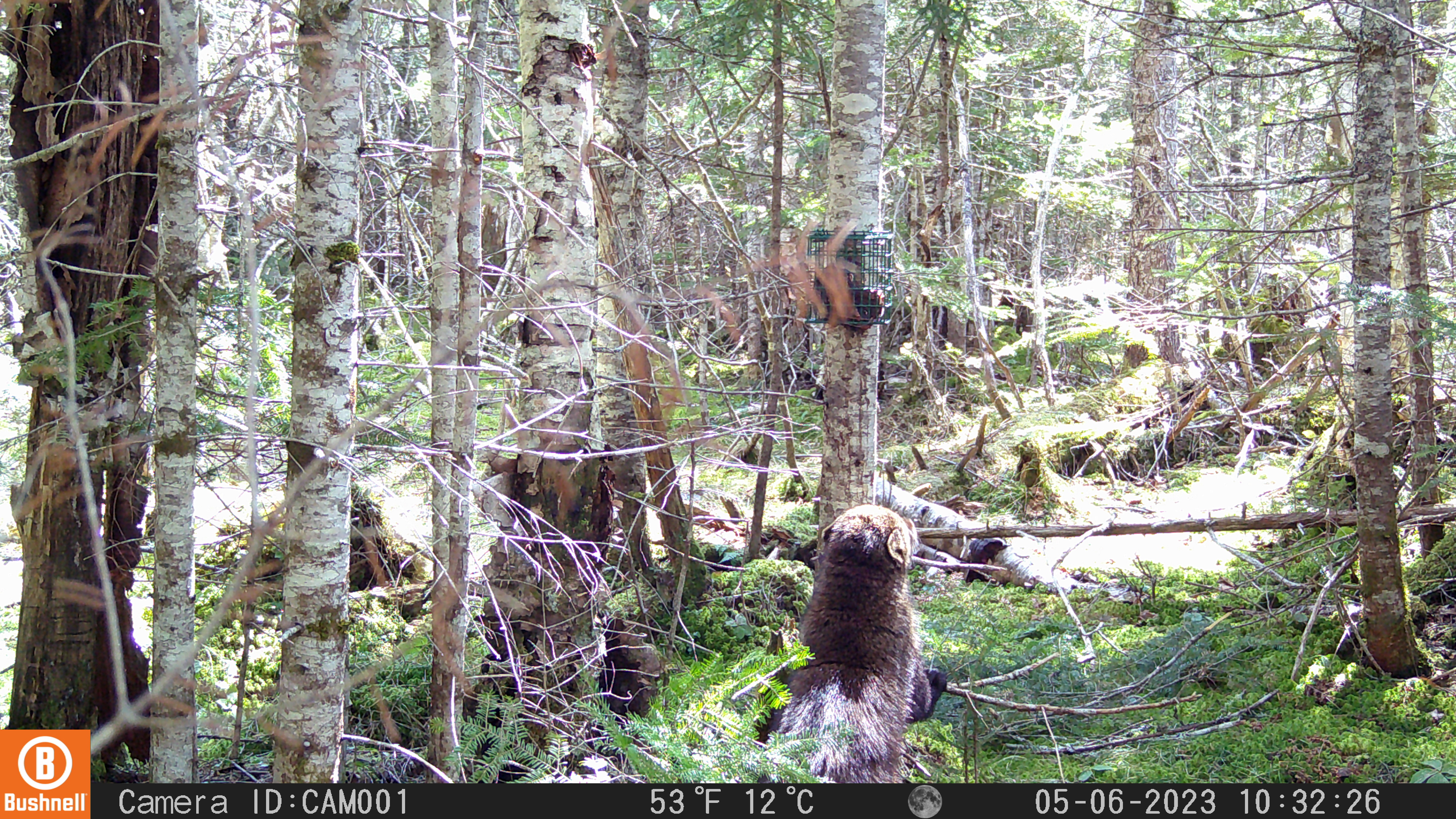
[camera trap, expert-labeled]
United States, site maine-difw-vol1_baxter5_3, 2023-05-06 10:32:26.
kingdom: Animalia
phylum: Chordata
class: Mammalia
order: Carnivora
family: Mustelidae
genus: Pekania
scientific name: Pekania pennanti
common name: fisher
Fisher (Pekania pennanti).